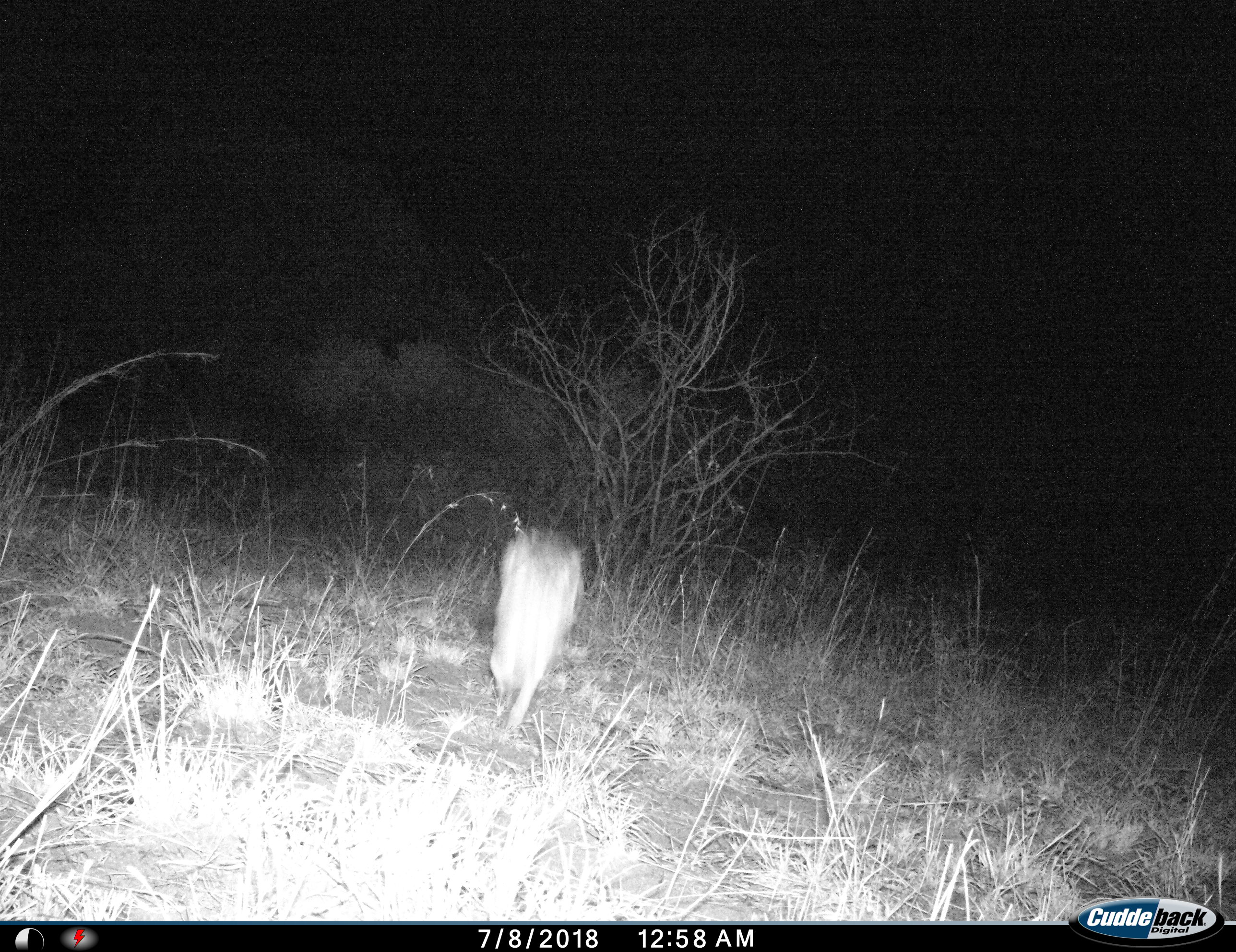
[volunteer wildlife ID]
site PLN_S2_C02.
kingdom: Animalia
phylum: Chordata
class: Mammalia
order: Carnivora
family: Canidae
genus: Lupulella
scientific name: Lupulella mesomelas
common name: black-backed jackal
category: jackalblackbacked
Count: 1.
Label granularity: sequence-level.